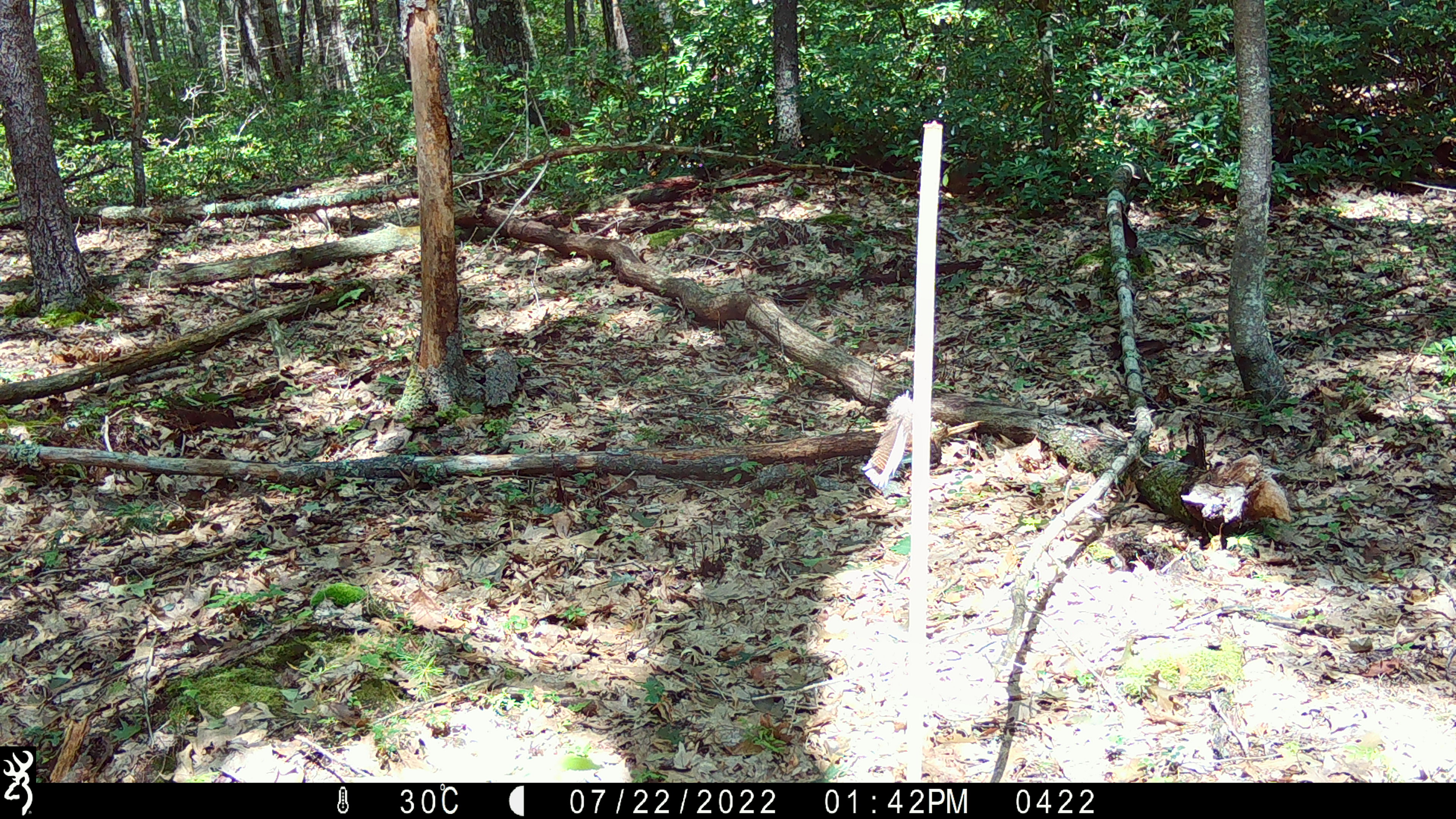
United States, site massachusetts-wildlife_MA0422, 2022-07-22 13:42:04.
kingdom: Animalia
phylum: Chordata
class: Mammalia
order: Rodentia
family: Sciuridae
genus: Sciurus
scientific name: Sciurus carolinensis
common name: gray squirrel